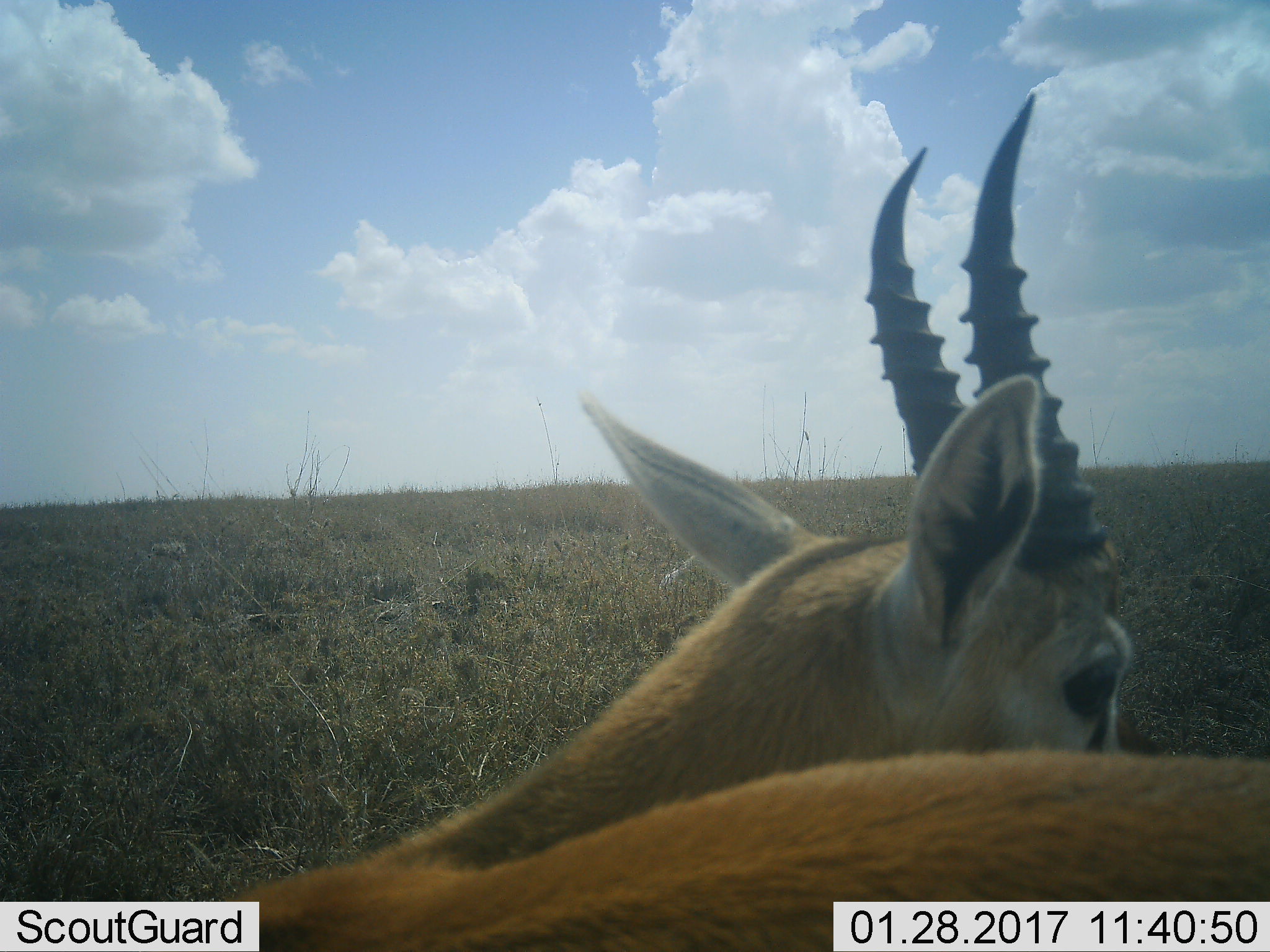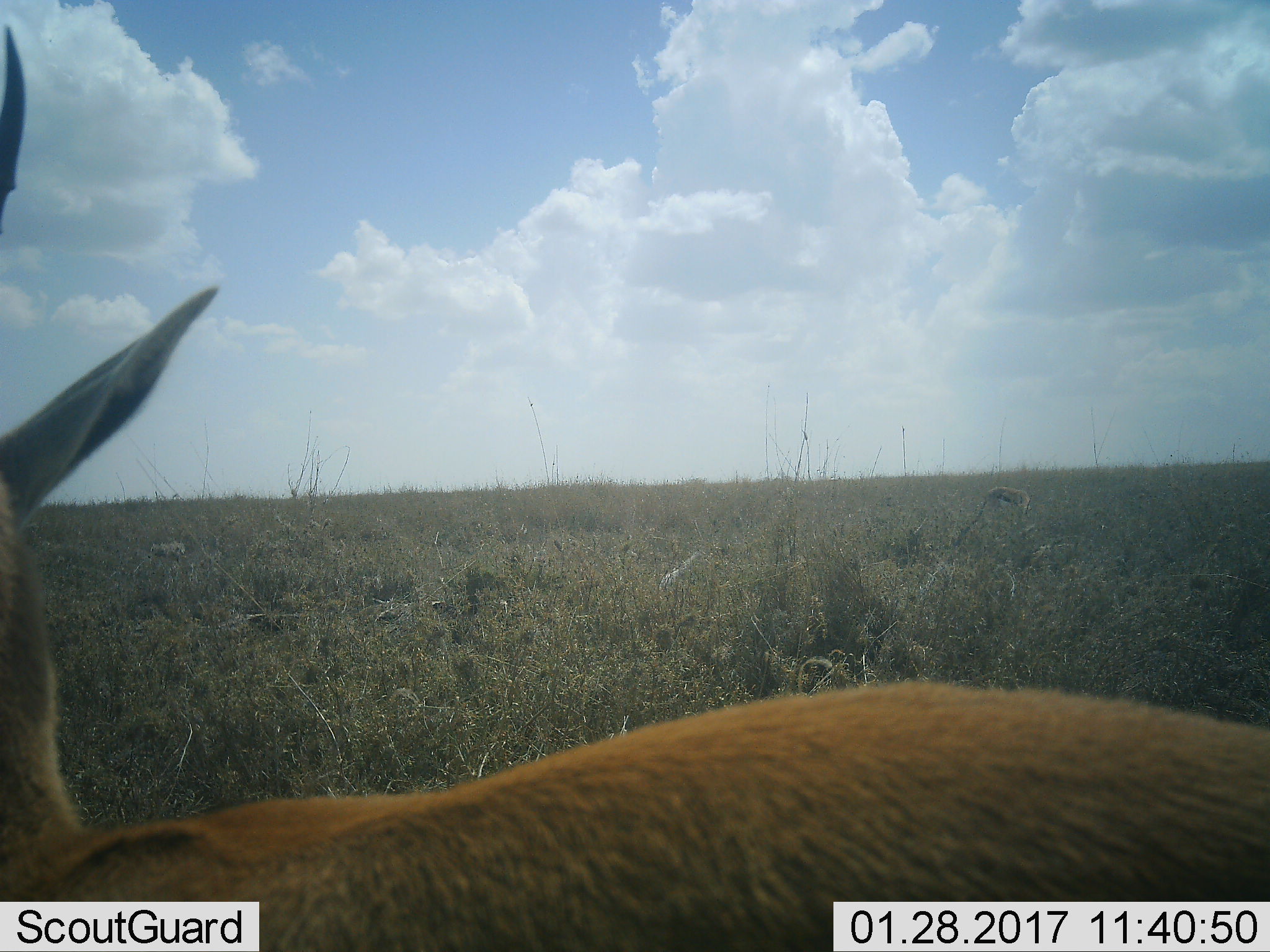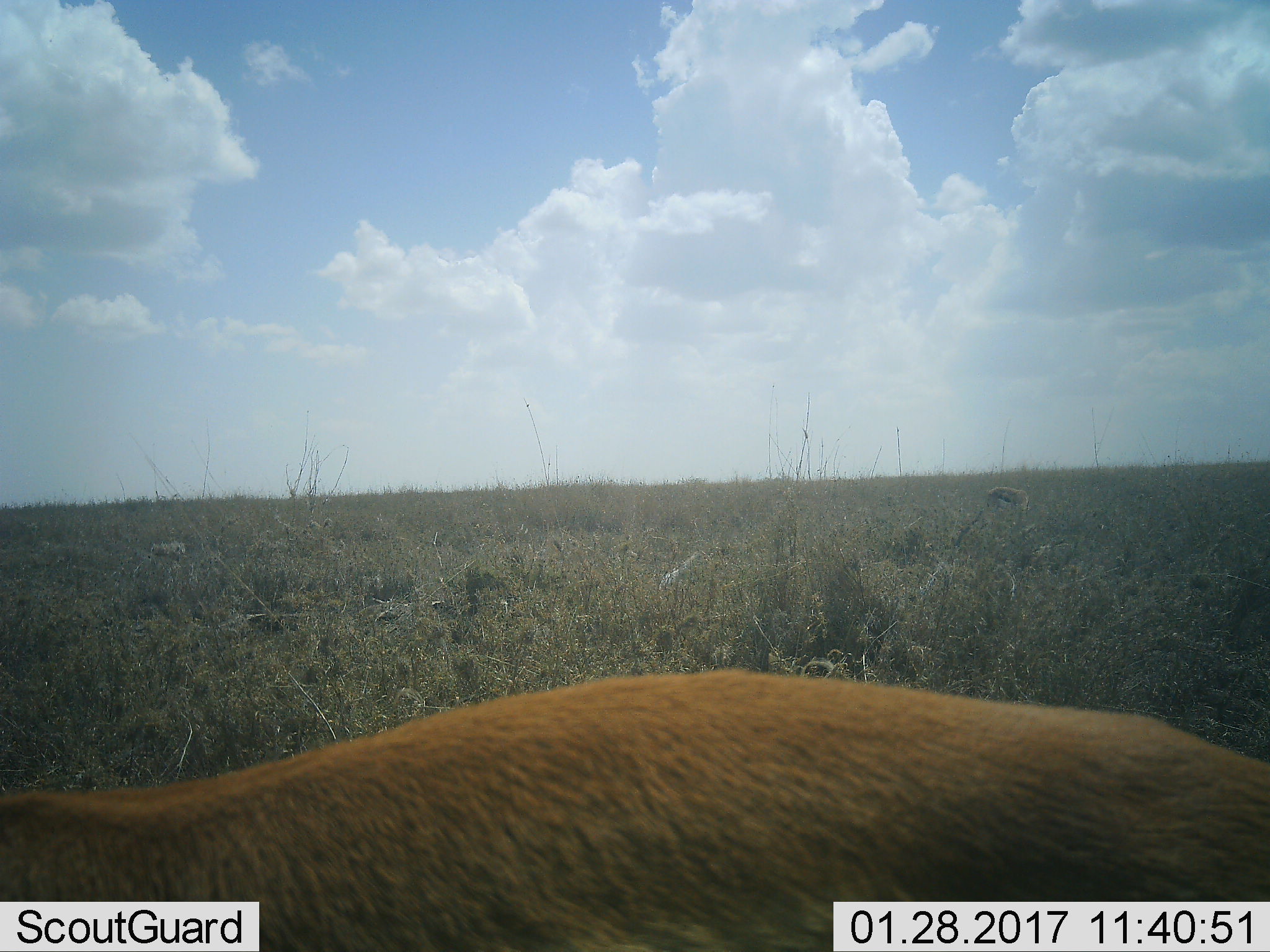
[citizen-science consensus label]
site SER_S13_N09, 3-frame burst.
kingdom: Animalia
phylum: Chordata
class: Mammalia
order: Artiodactyla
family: Bovidae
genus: Eudorcas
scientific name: Eudorcas thomsonii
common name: thomson's gazelle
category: gazellethomsons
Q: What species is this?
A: Gazellethomsons (thomson's gazelle) (Eudorcas thomsonii).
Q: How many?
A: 2.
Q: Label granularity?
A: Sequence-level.